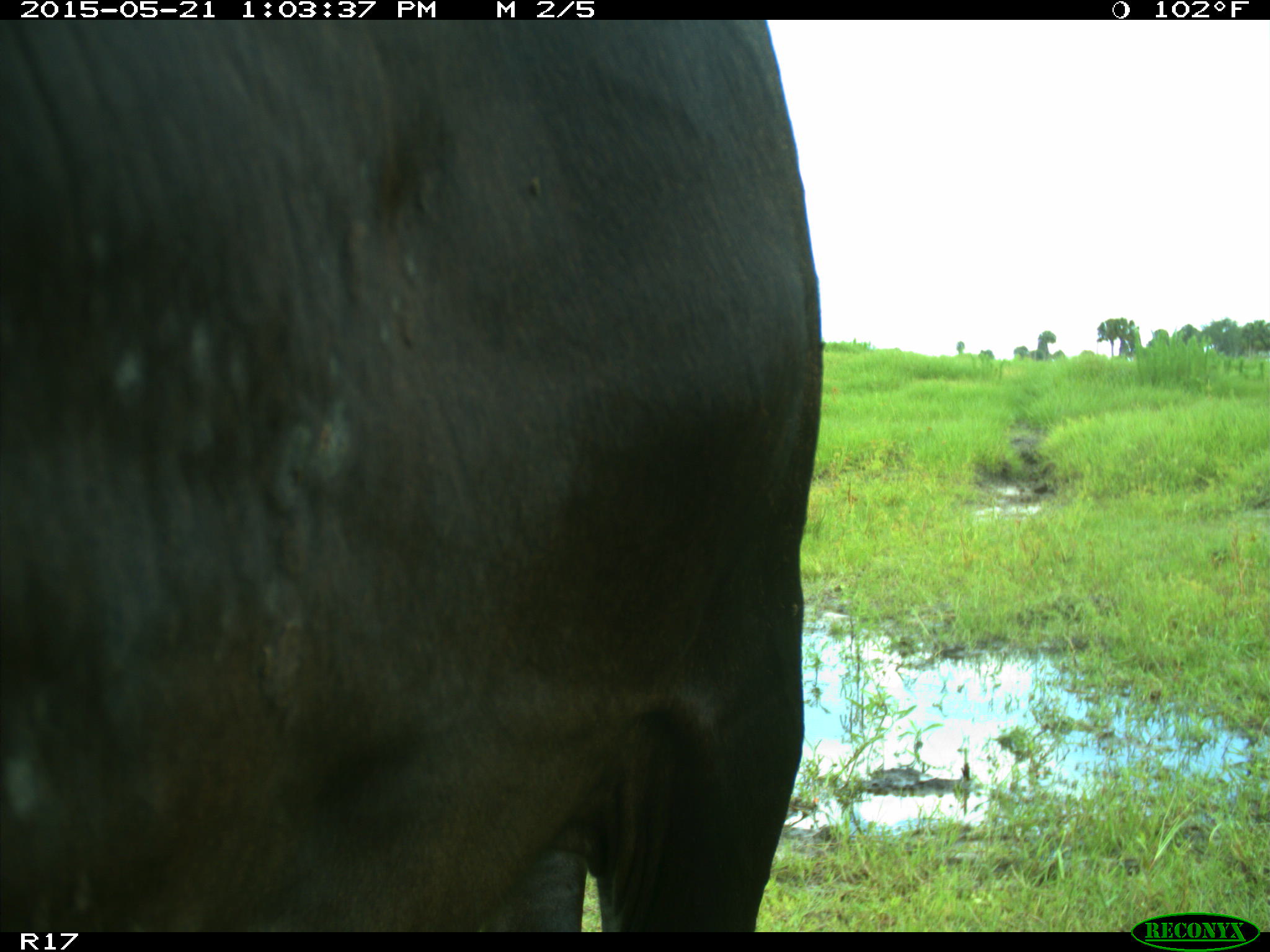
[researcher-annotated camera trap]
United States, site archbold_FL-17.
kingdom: Animalia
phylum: Chordata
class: Mammalia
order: Artiodactyla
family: Bovidae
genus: Bos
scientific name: Bos taurus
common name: domestic cow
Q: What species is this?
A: Bos taurus (domestic cow).